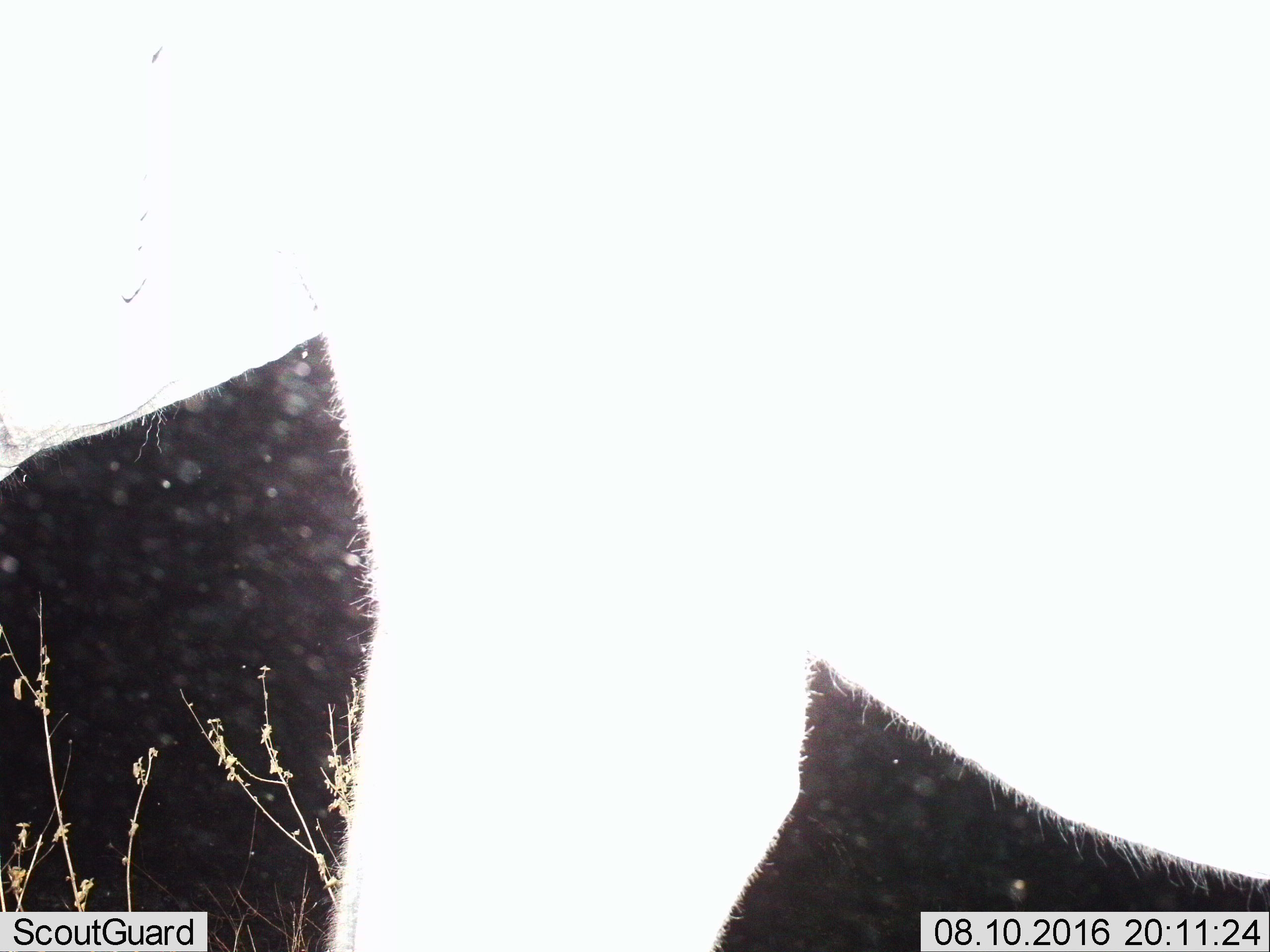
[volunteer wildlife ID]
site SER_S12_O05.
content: unidentified animal